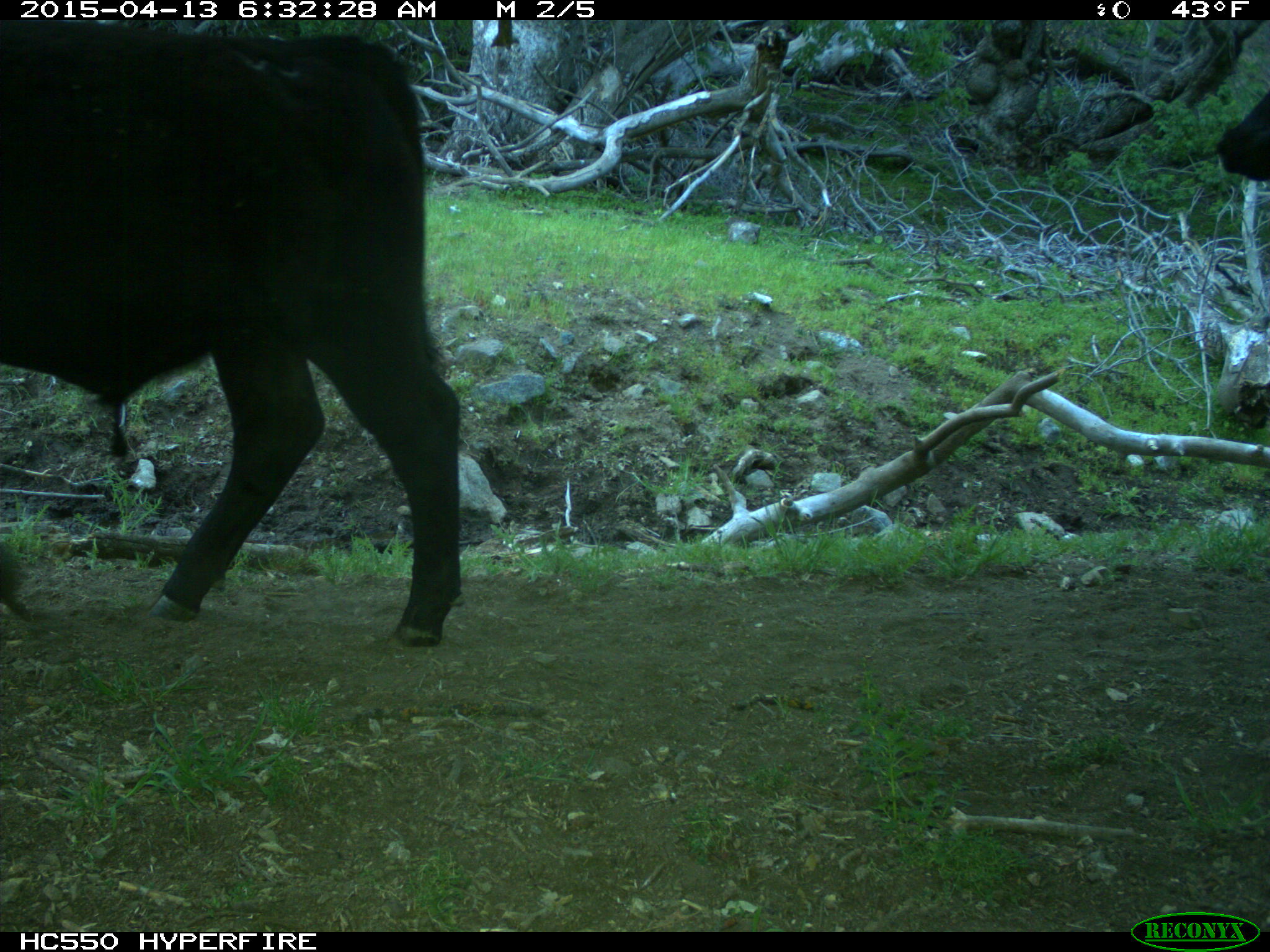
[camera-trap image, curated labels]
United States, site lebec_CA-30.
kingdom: Animalia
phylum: Chordata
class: Mammalia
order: Artiodactyla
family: Bovidae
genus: Bos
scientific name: Bos taurus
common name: domestic cow